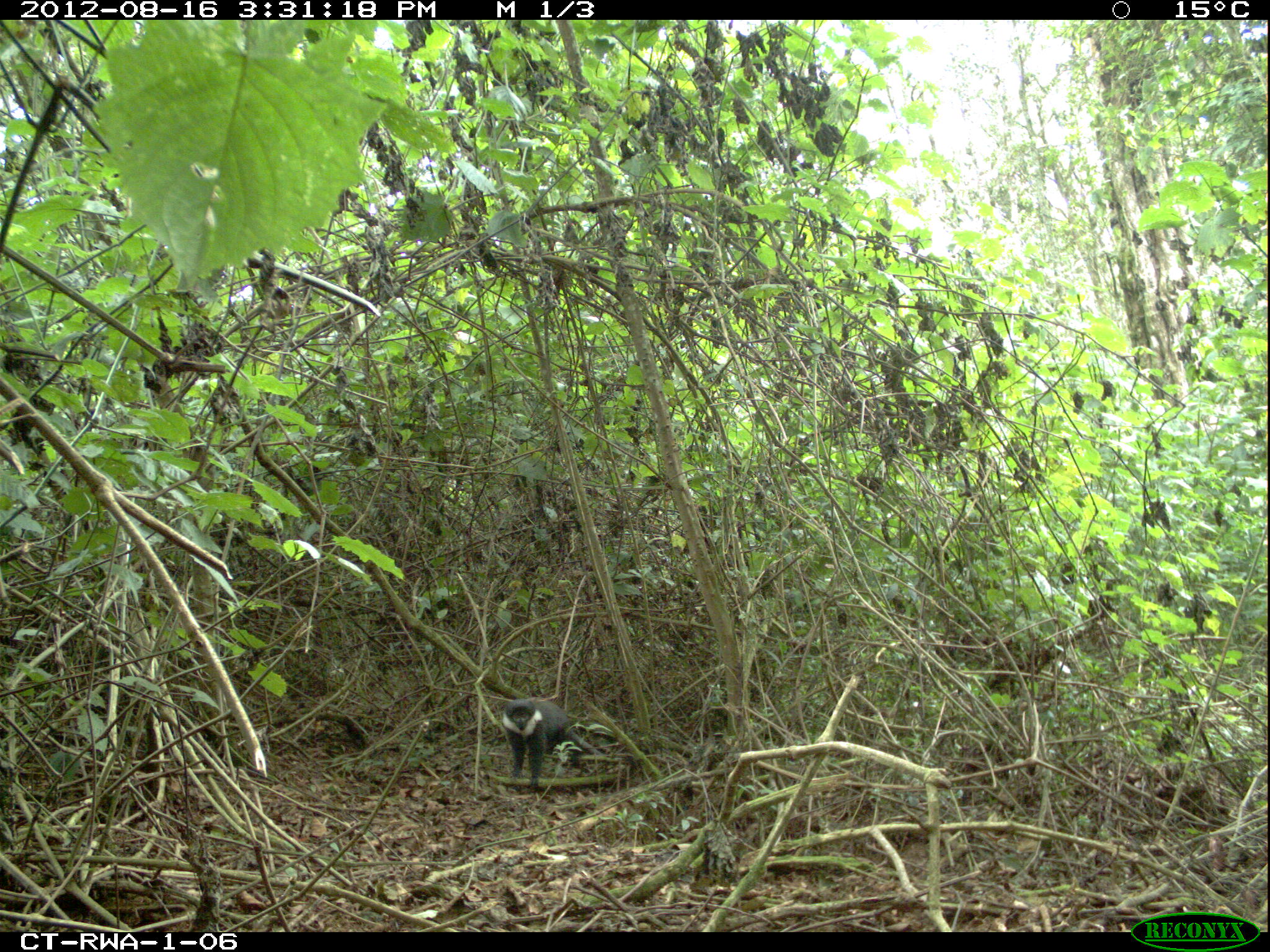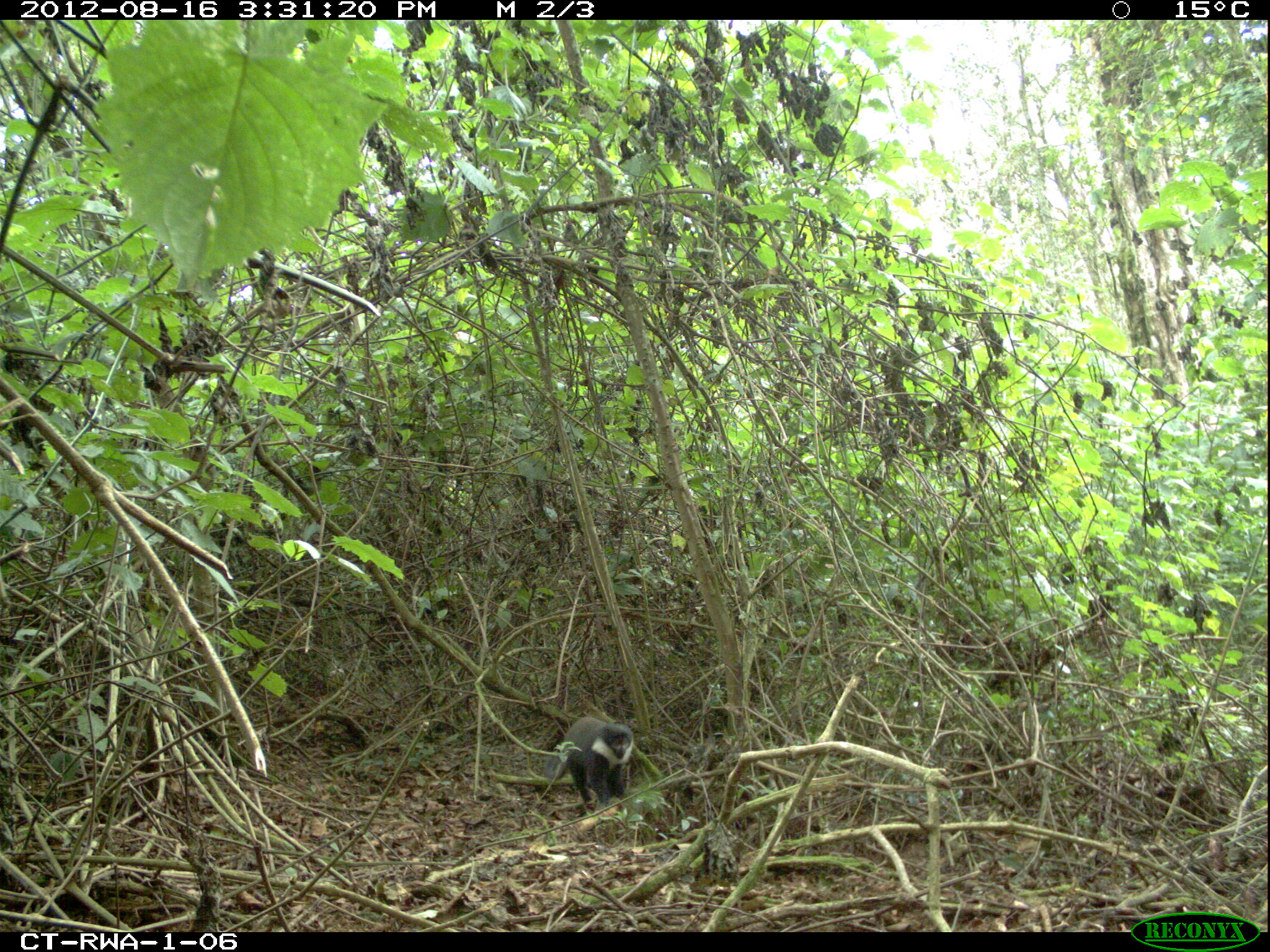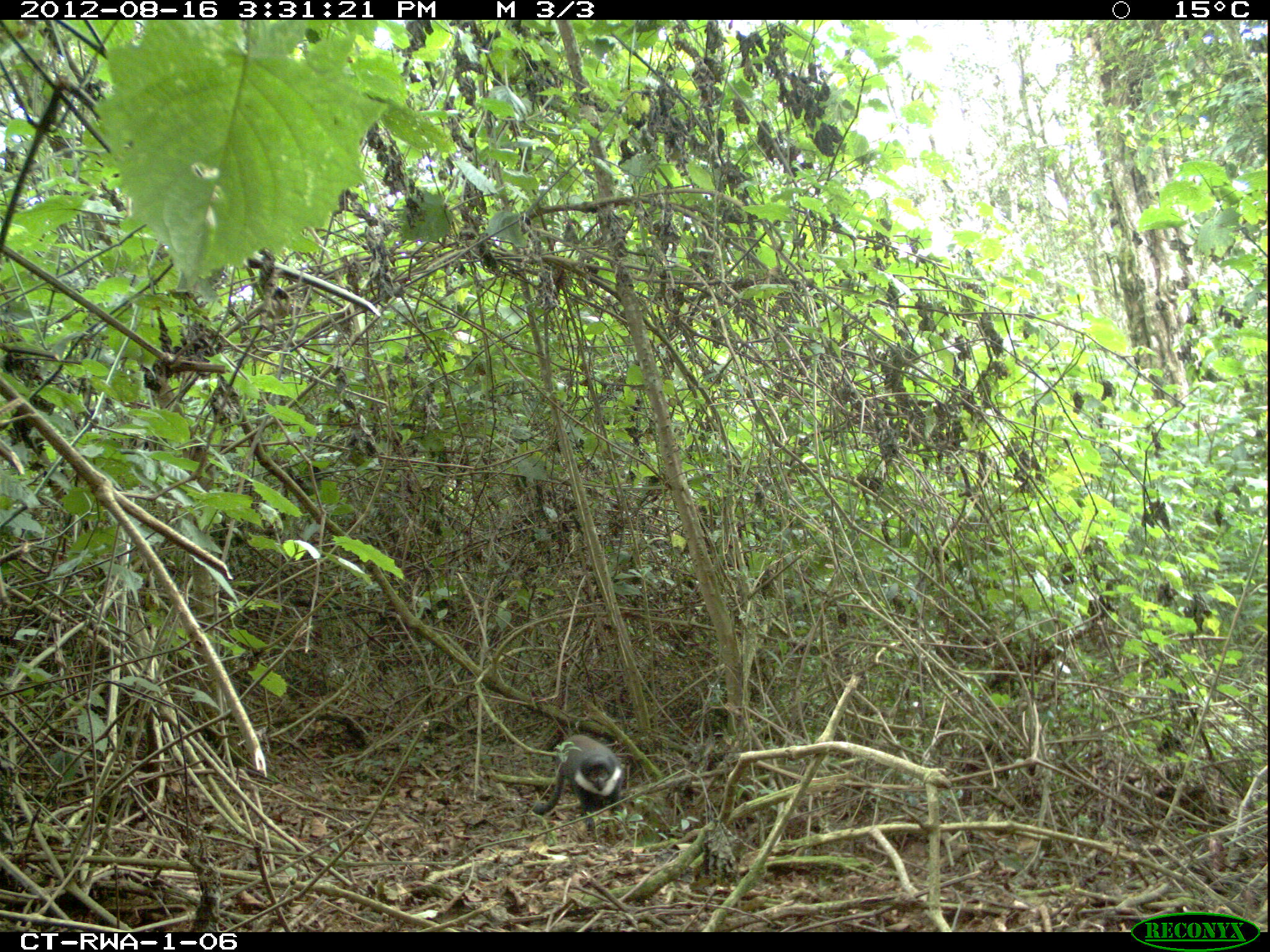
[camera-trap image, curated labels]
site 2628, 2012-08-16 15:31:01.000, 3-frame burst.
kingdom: Animalia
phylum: Chordata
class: Mammalia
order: Primates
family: Cercopithecidae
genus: Allochrocebus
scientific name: Allochrocebus lhoesti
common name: l'hoest's monkey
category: cercopithecus lhoesti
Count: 1.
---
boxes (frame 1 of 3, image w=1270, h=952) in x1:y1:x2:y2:
cercopithecus lhoesti: 502:698:606:793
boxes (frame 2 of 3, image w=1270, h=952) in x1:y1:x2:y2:
cercopithecus lhoesti: 543:716:635:814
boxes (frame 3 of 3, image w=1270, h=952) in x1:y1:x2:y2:
cercopithecus lhoesti: 532:735:624:840